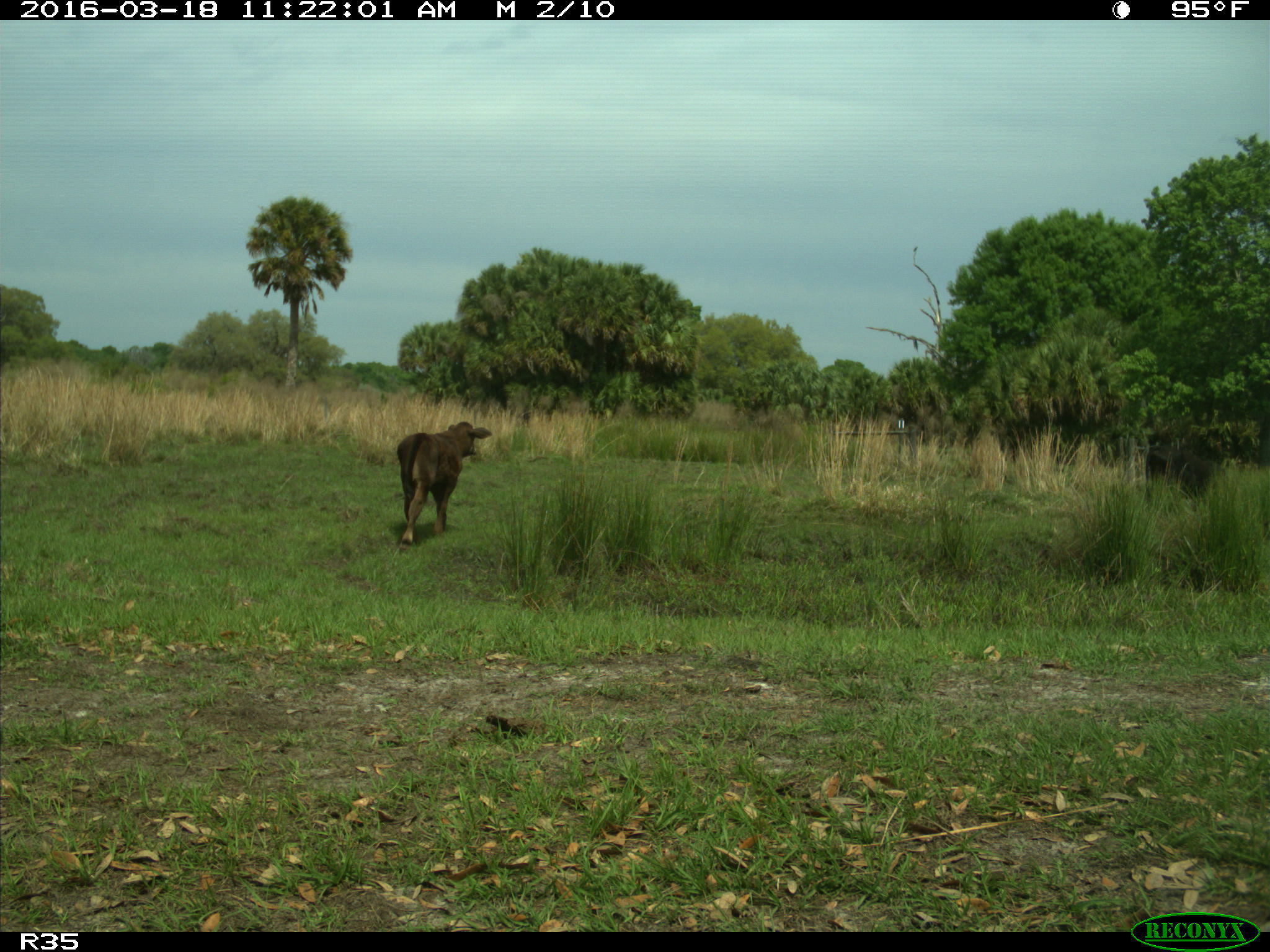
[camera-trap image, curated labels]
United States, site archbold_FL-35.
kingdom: Animalia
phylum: Chordata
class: Mammalia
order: Artiodactyla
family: Bovidae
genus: Bos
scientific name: Bos taurus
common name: domestic cow